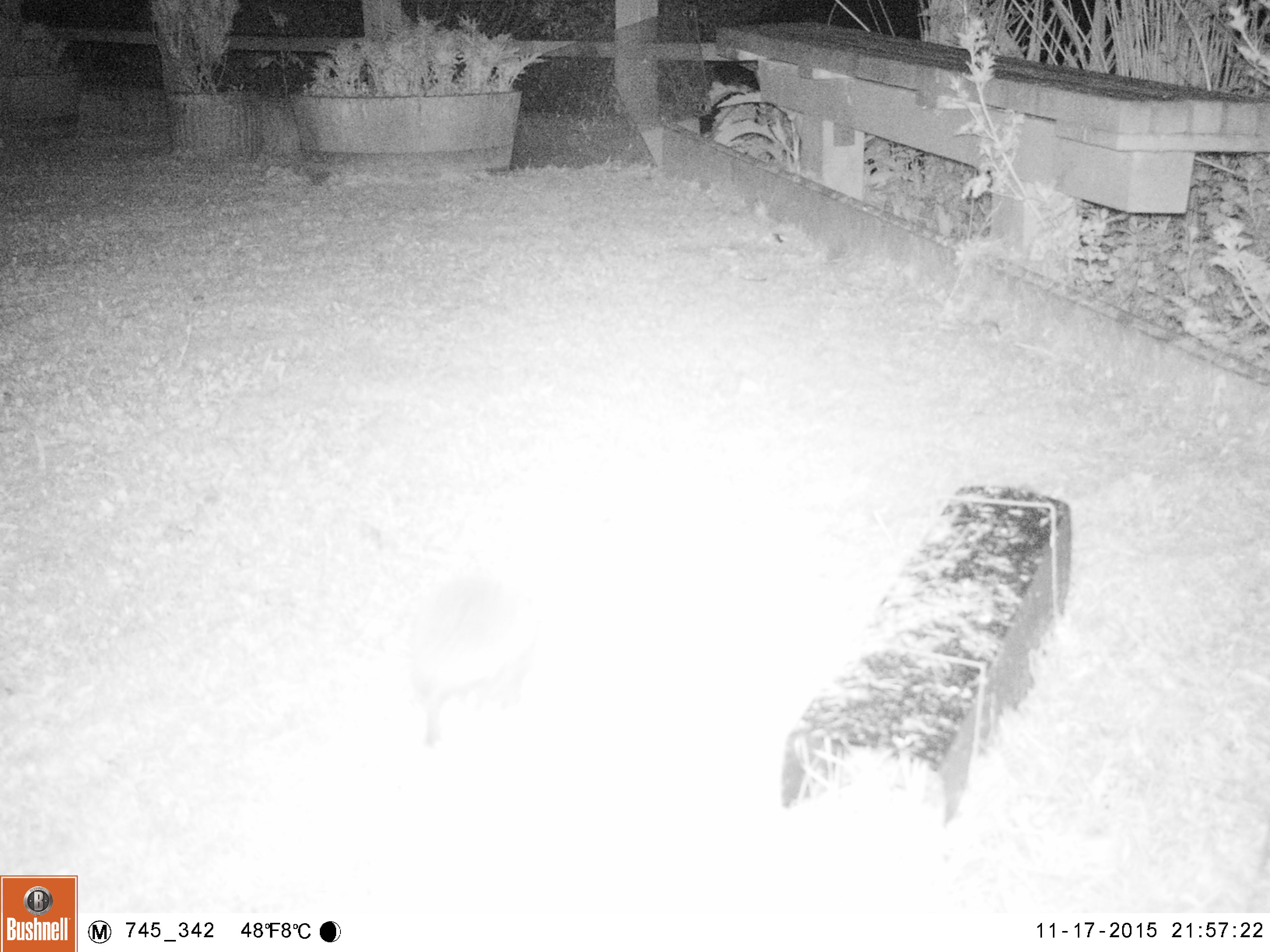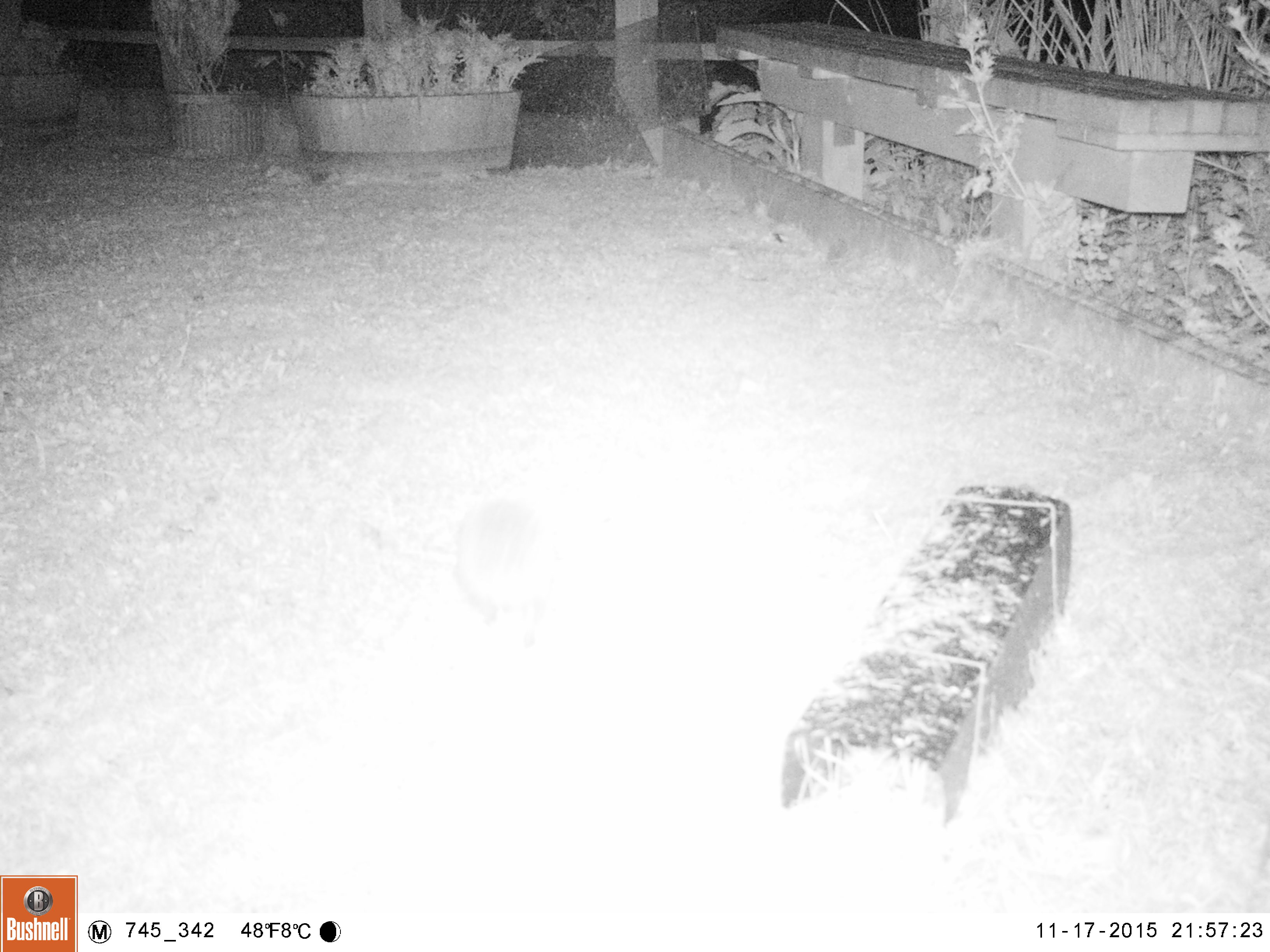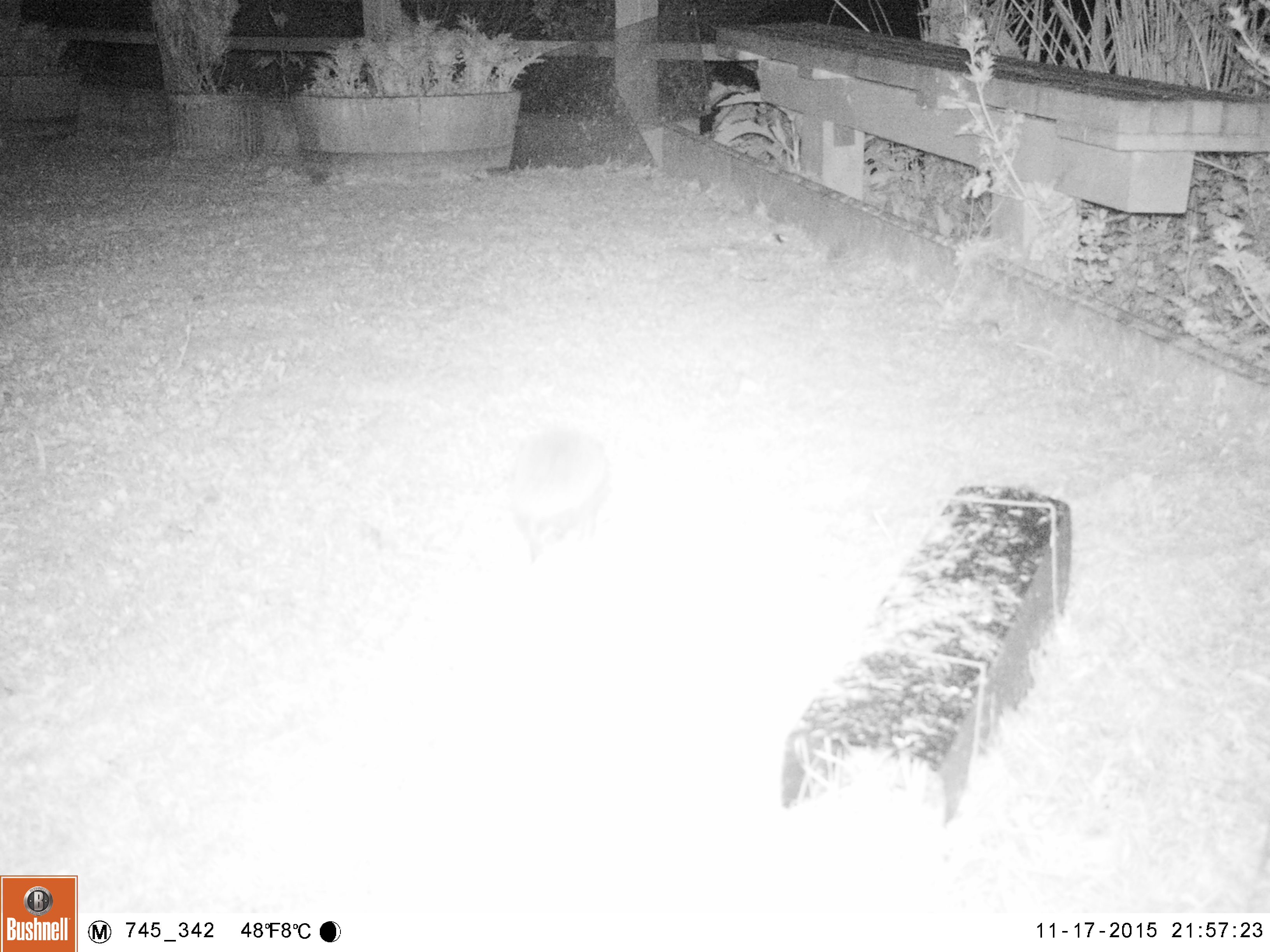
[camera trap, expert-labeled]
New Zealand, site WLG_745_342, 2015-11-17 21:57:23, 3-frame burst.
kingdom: Animalia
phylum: Chordata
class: Mammalia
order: Eulipotyphla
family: Erinaceidae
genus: Erinaceus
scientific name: Erinaceus europaeus europaeus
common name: european hedgehog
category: hedgehog